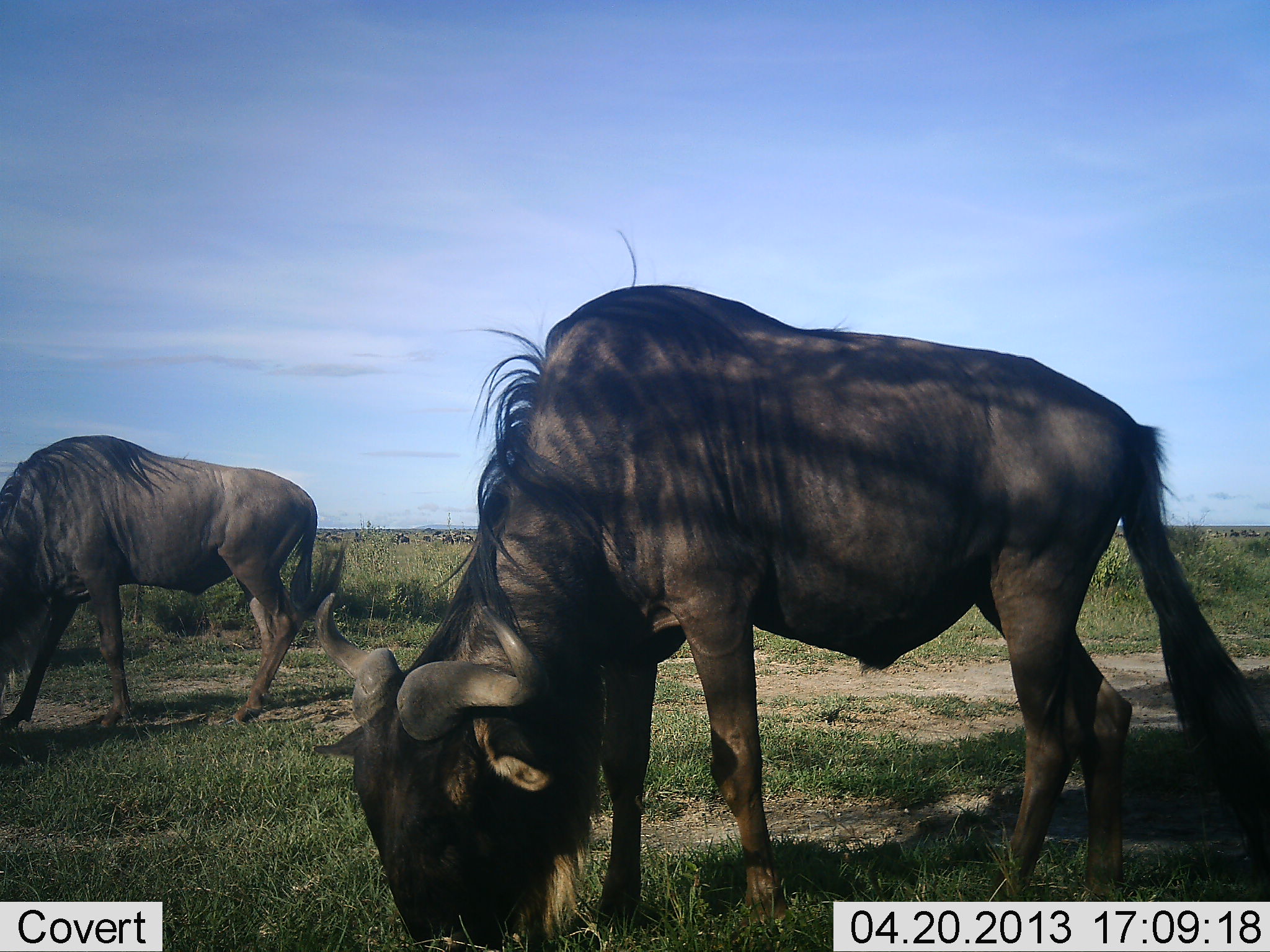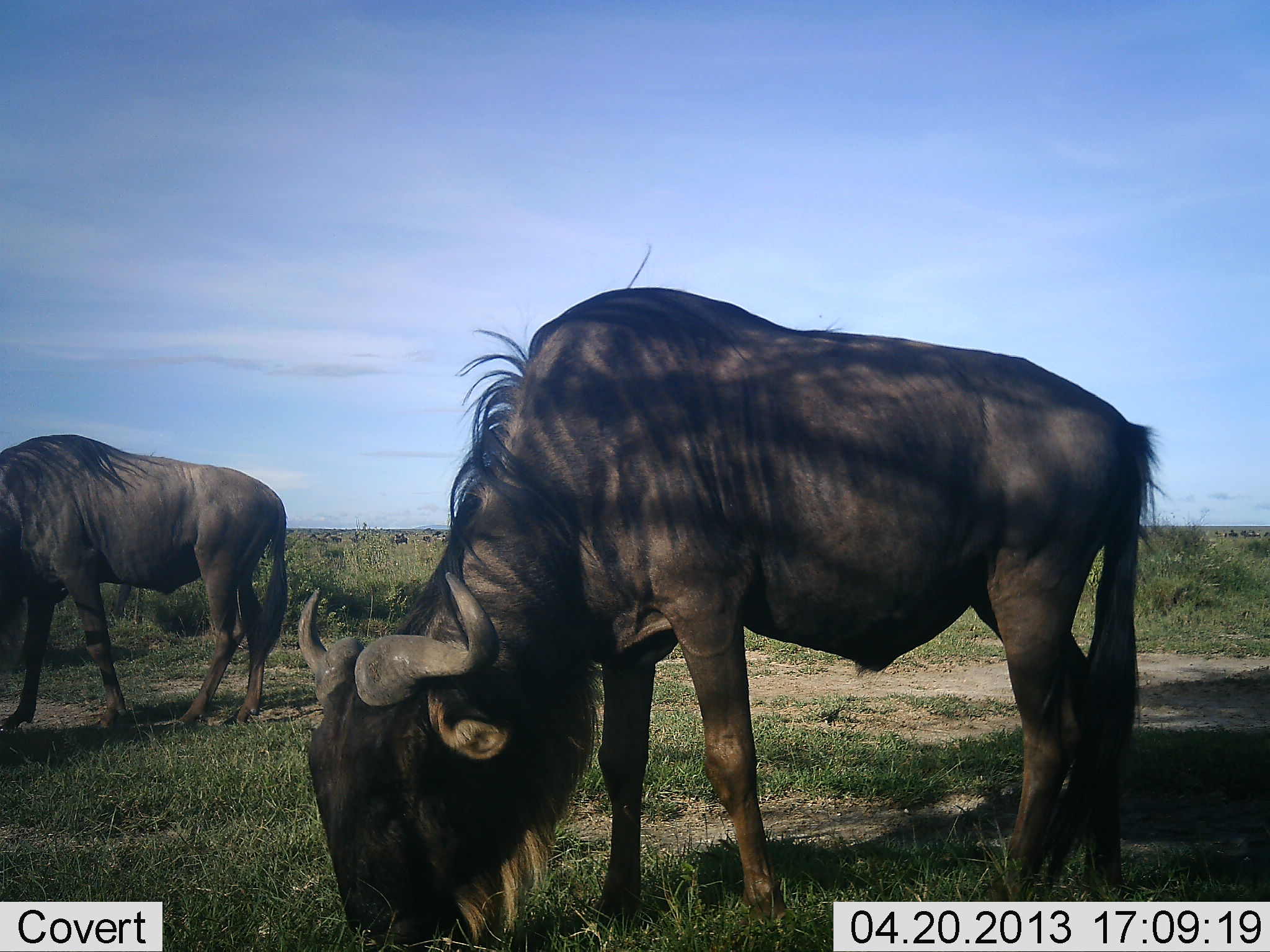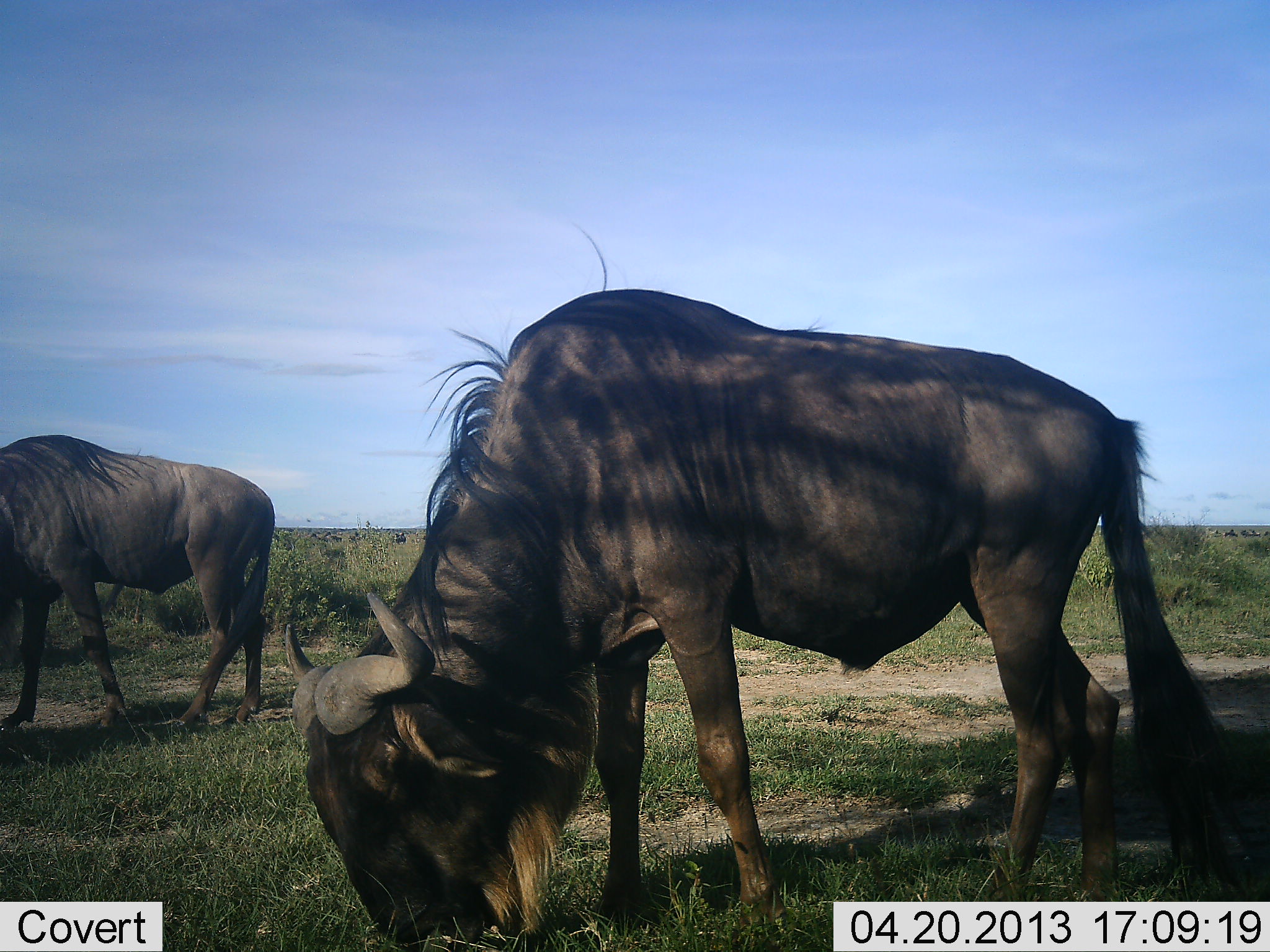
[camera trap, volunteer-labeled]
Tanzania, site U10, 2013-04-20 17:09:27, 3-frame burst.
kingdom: Animalia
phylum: Chordata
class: Mammalia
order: Artiodactyla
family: Bovidae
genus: Connochaetes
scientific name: Connochaetes taurinus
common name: blue wildebeest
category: wildebeest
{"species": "wildebeest (blue wildebeest) (Connochaetes taurinus)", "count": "2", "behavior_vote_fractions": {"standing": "20%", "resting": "0%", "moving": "10%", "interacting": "0%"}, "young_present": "0%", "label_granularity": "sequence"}